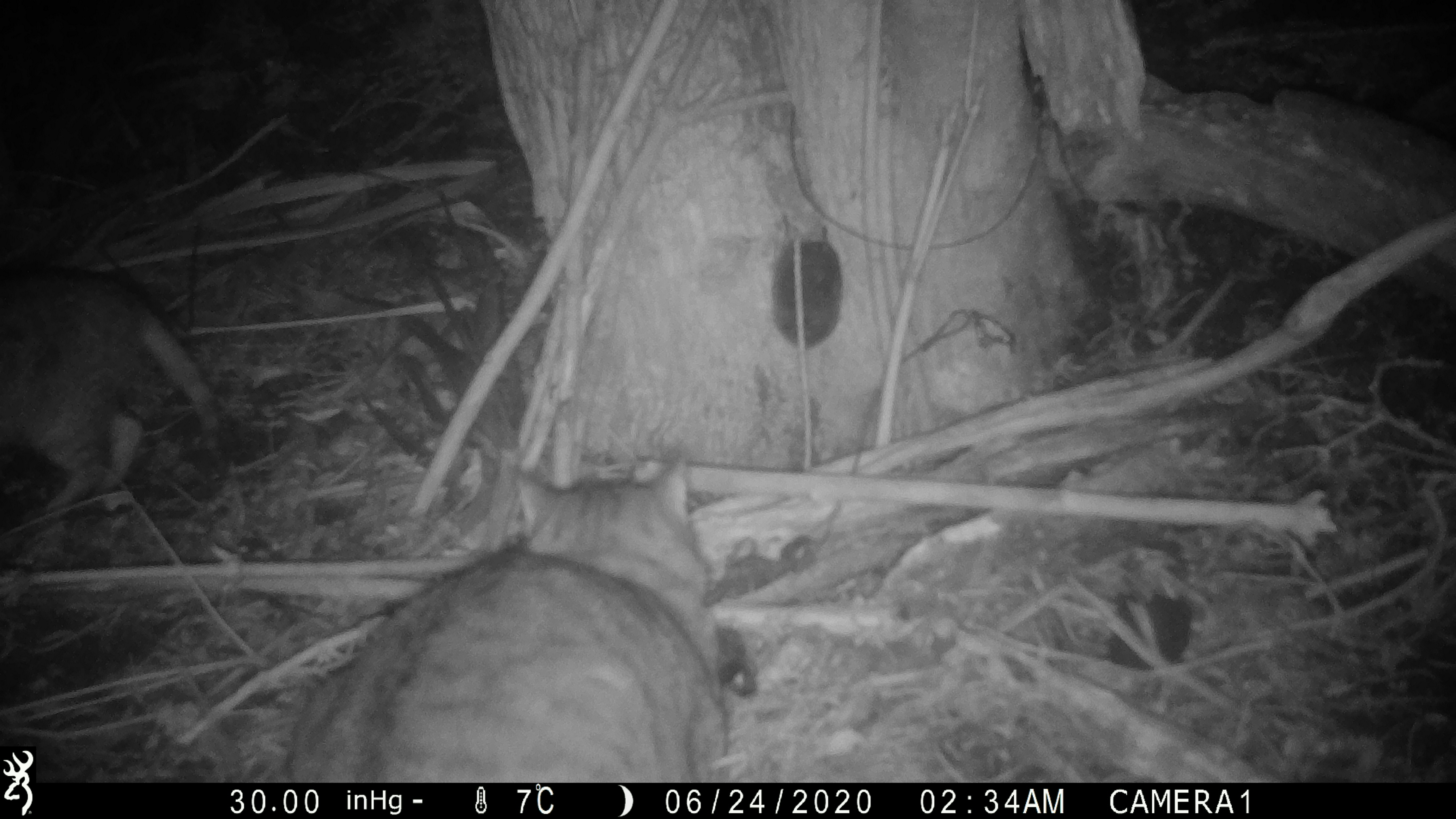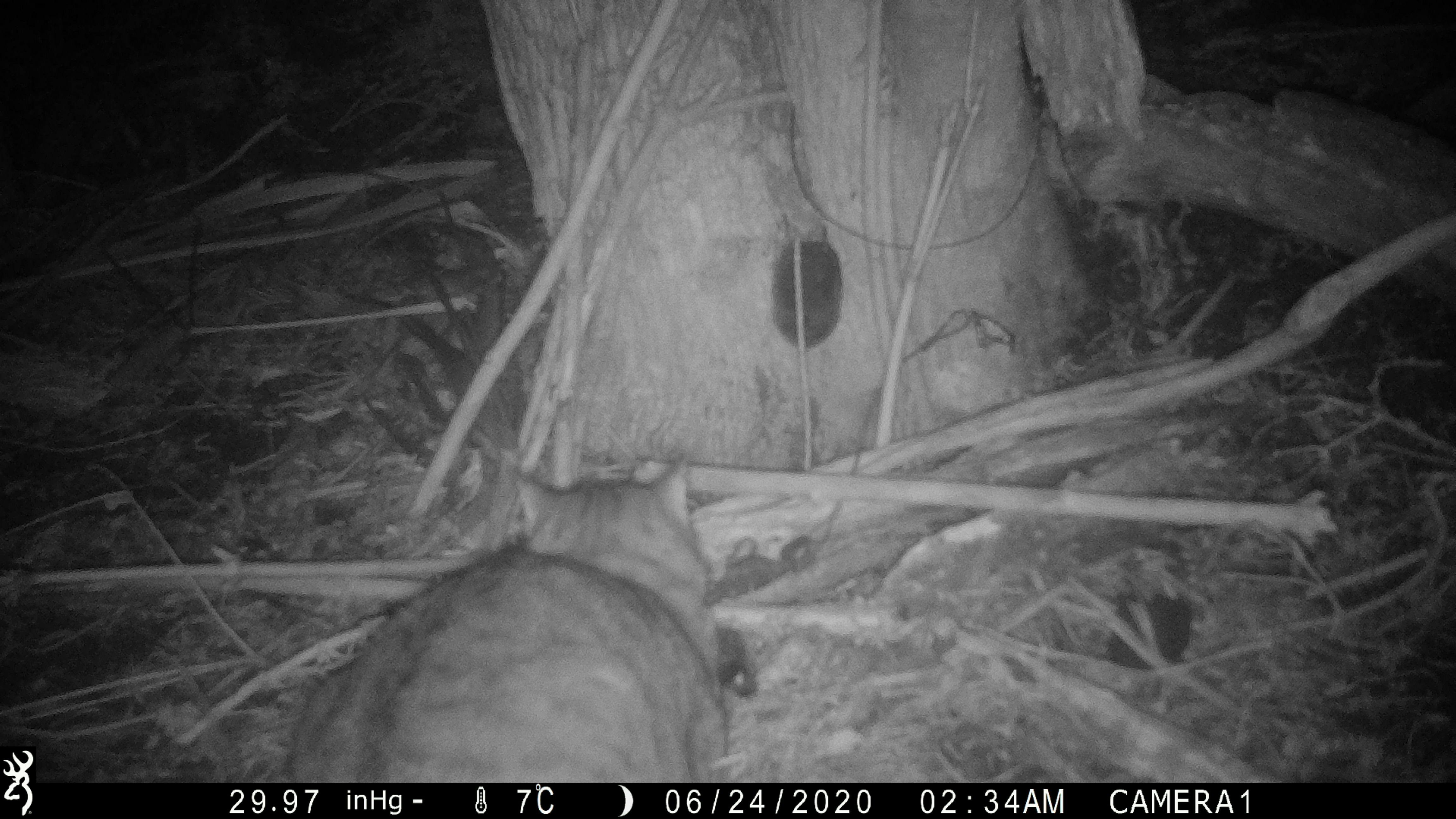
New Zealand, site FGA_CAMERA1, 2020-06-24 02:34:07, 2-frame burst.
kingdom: Animalia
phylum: Chordata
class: Mammalia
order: Carnivora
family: Felidae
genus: Felis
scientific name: Felis catus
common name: domestic cat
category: cat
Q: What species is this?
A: Cat (domestic cat) (Felis catus).